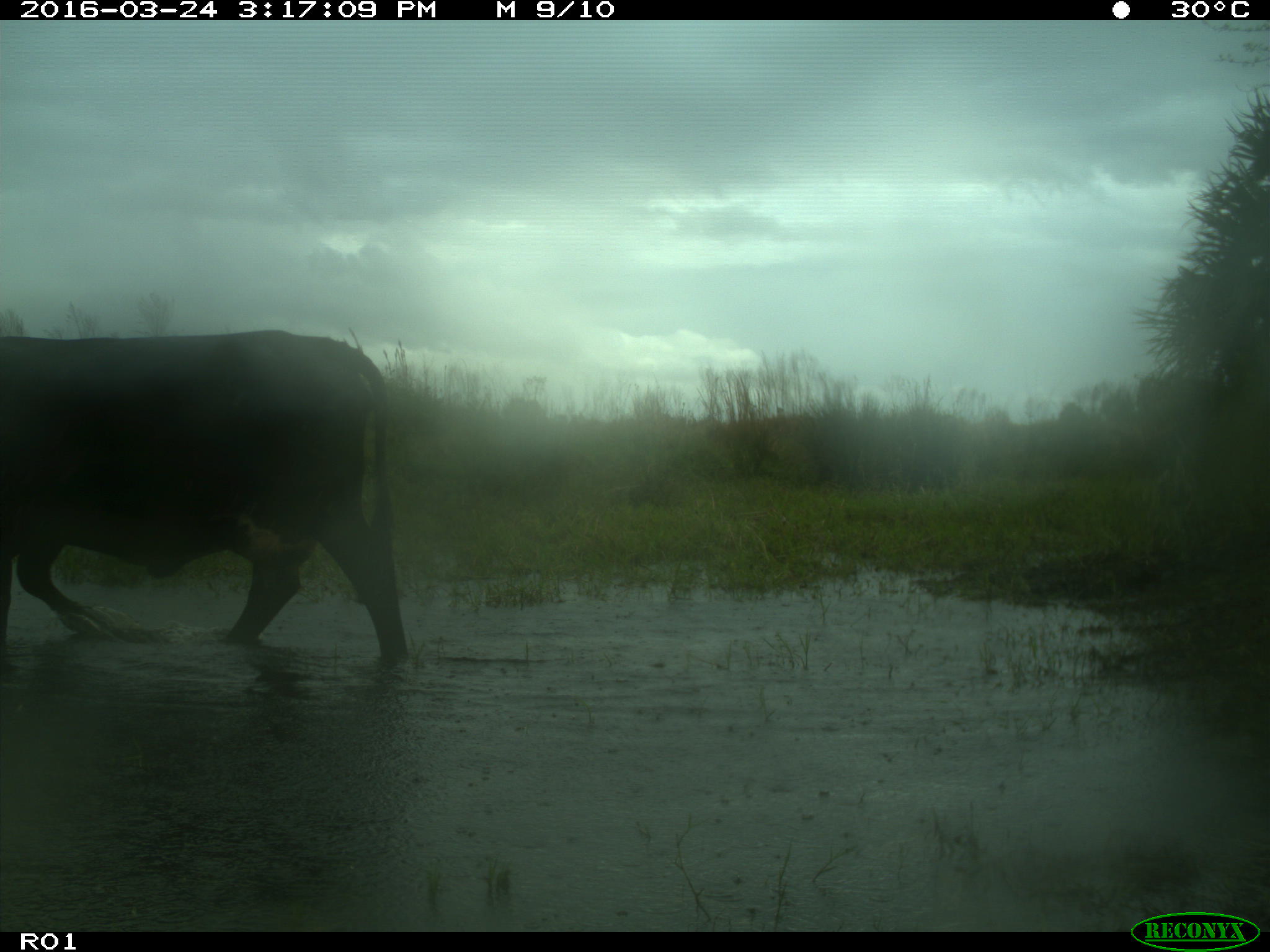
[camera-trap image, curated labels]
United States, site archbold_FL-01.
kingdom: Animalia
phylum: Chordata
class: Mammalia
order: Artiodactyla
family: Bovidae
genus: Bos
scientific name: Bos taurus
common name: domestic cow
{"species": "Bos taurus (domestic cow)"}